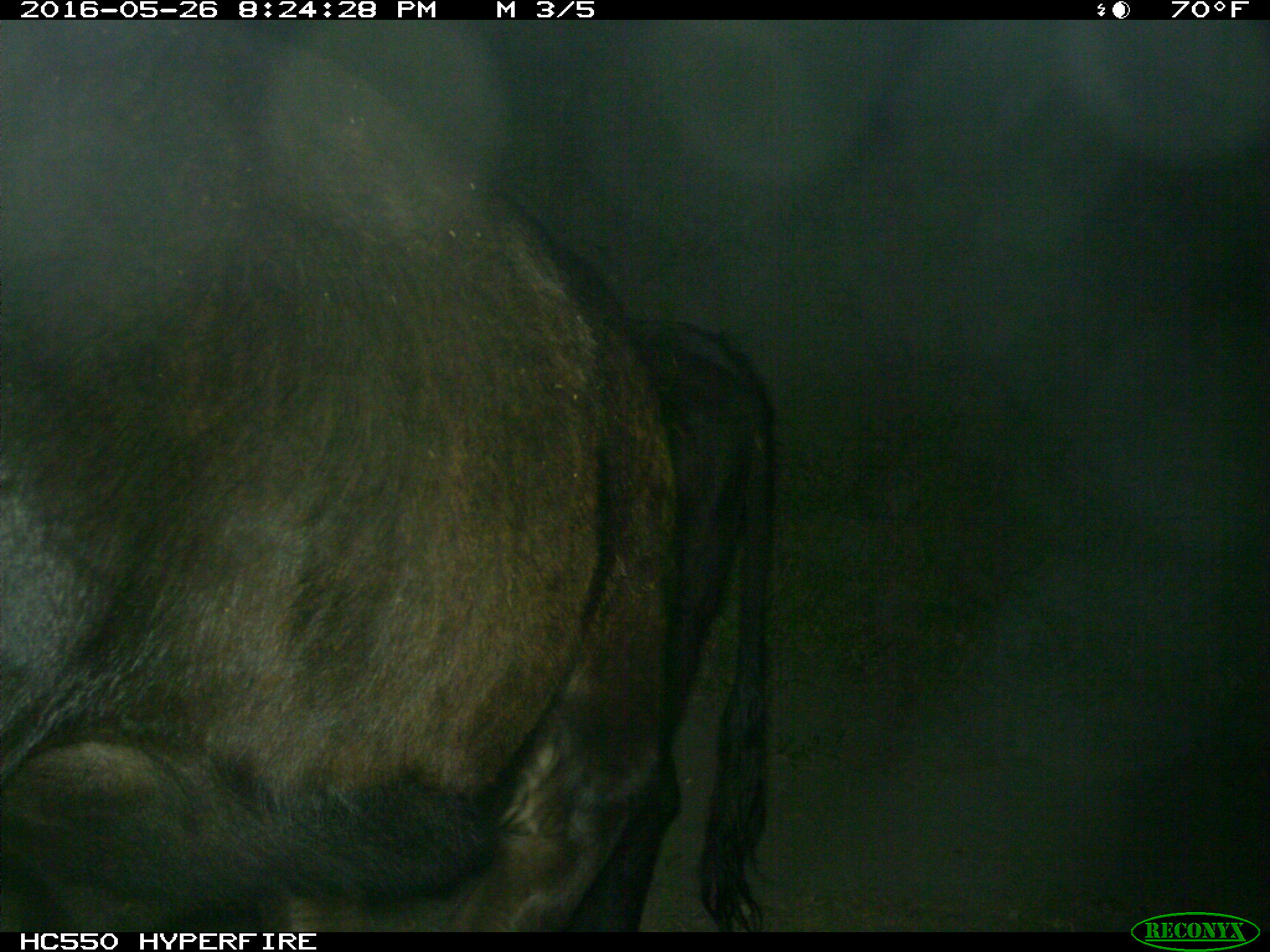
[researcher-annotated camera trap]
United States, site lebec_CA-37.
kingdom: Animalia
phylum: Chordata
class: Mammalia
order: Artiodactyla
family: Bovidae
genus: Bos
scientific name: Bos taurus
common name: domestic cow